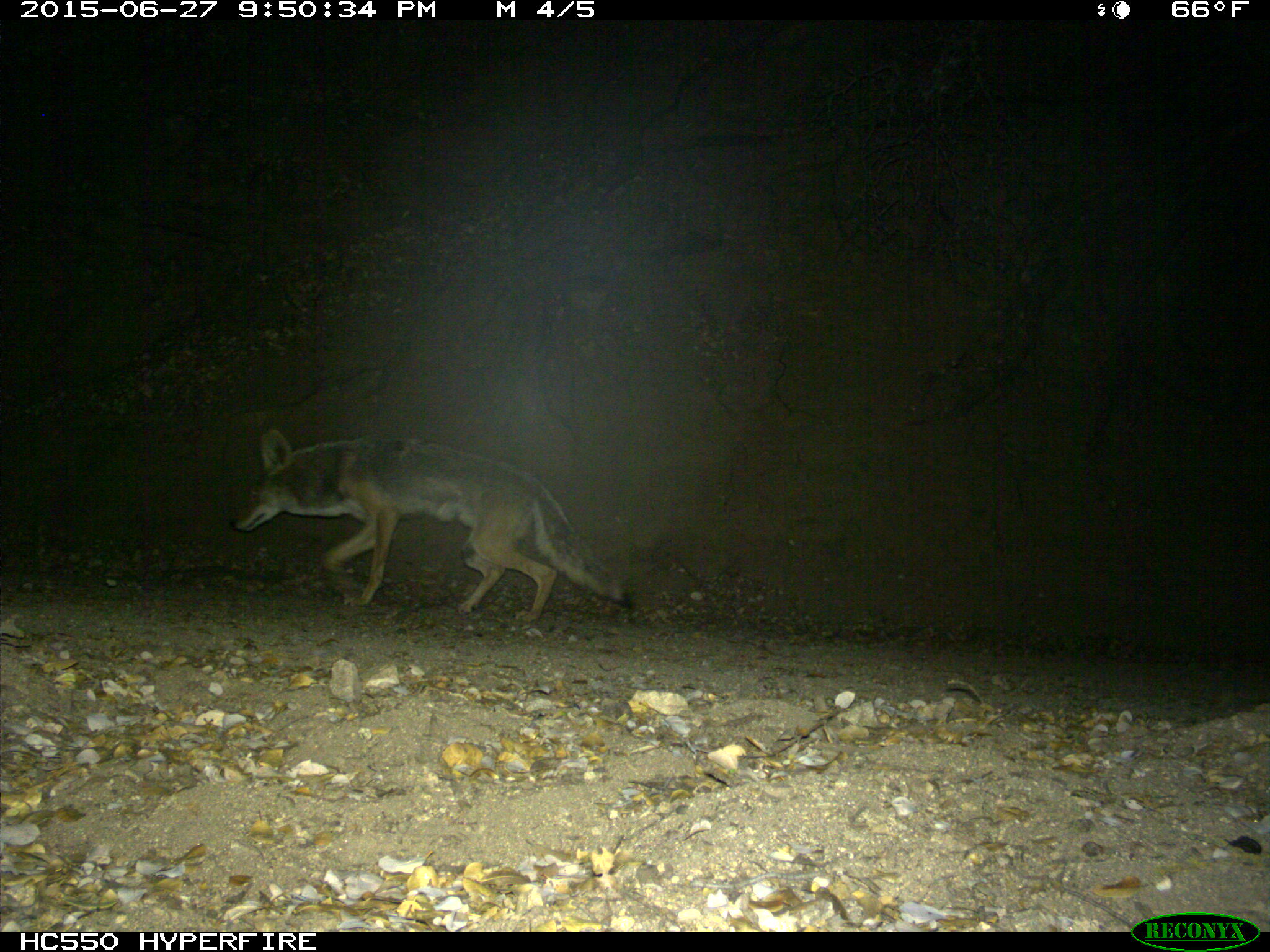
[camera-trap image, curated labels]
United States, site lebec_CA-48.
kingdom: Animalia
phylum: Chordata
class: Mammalia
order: Carnivora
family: Canidae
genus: Canis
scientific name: Canis latrans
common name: coyote